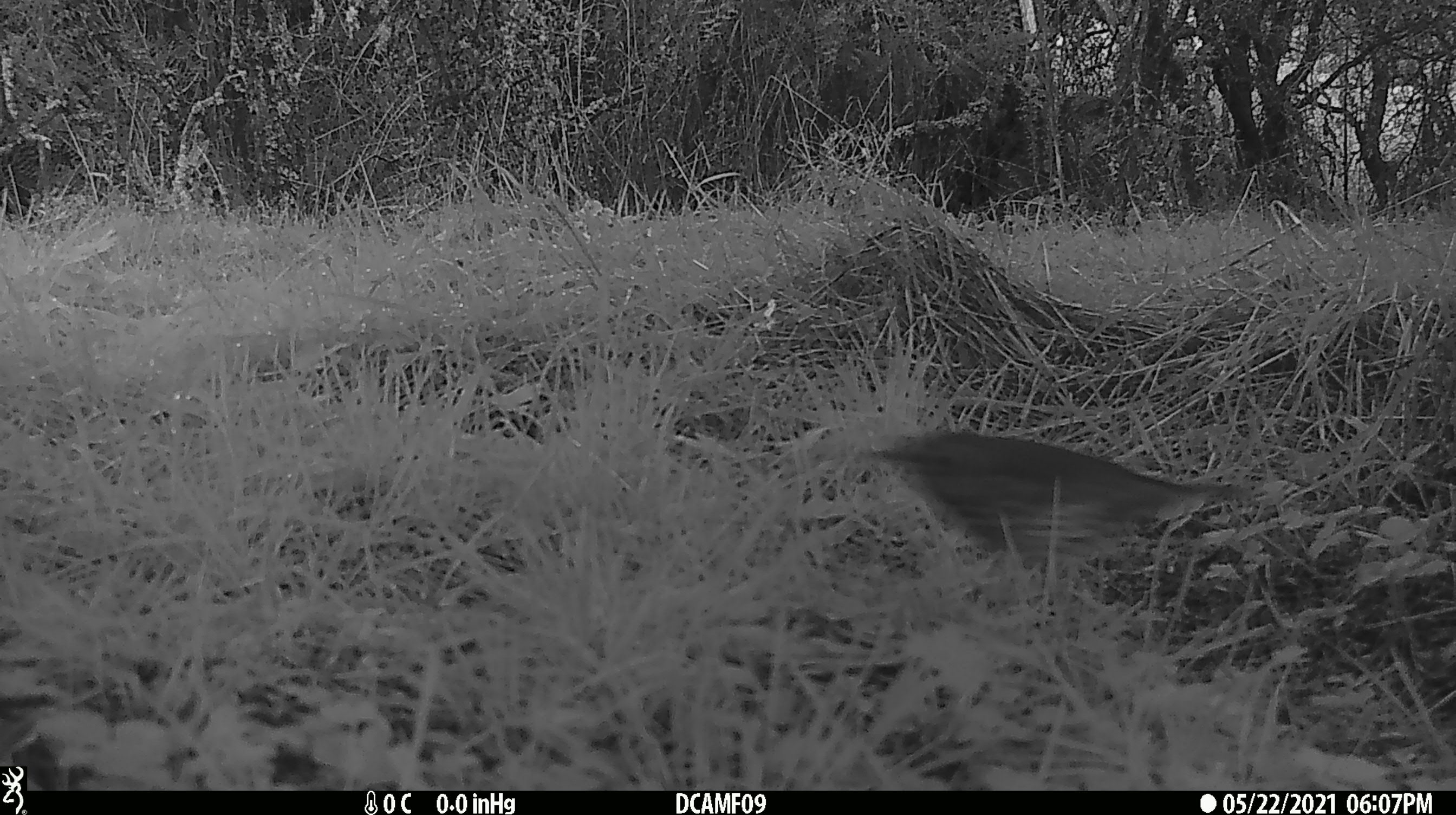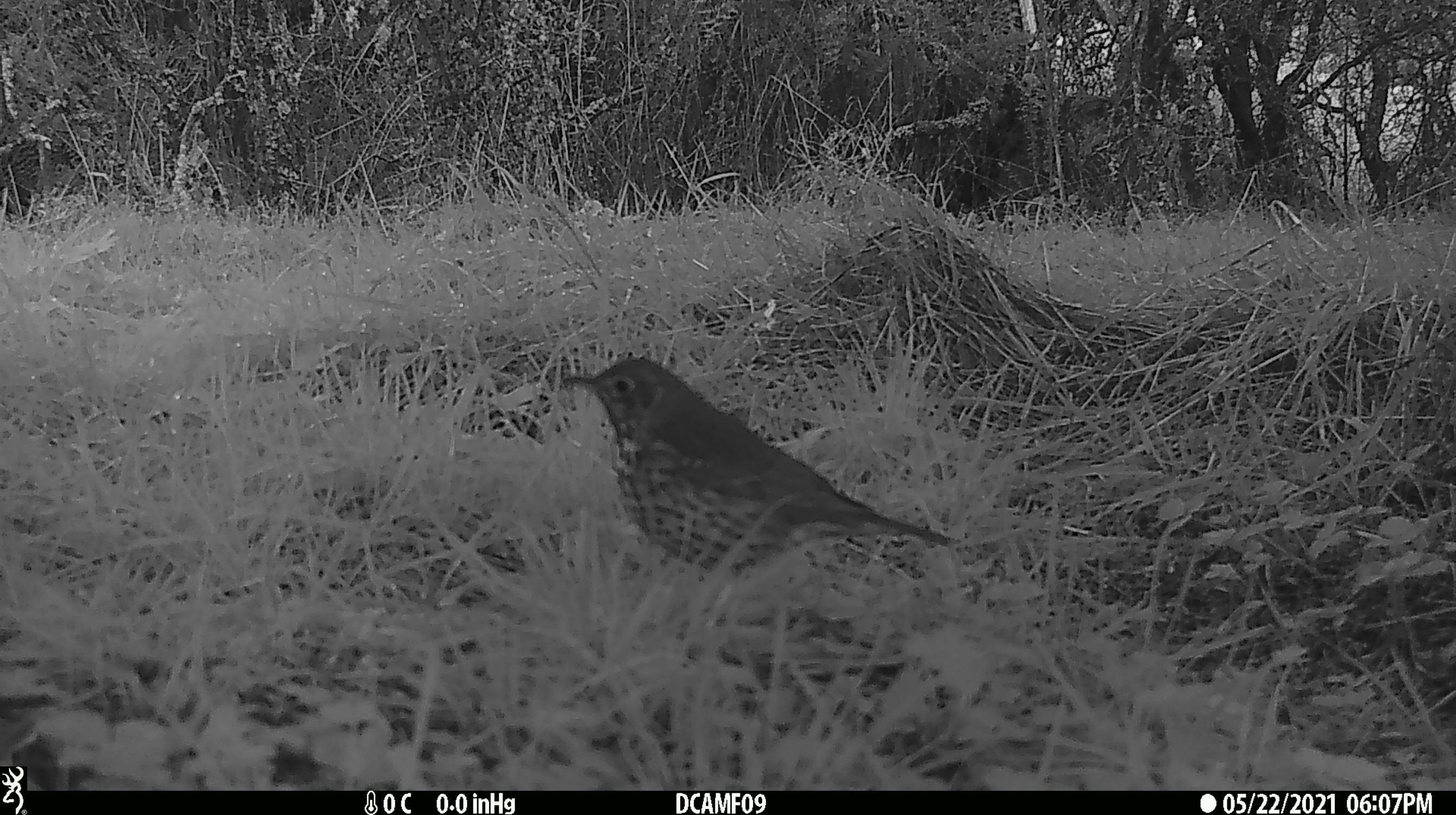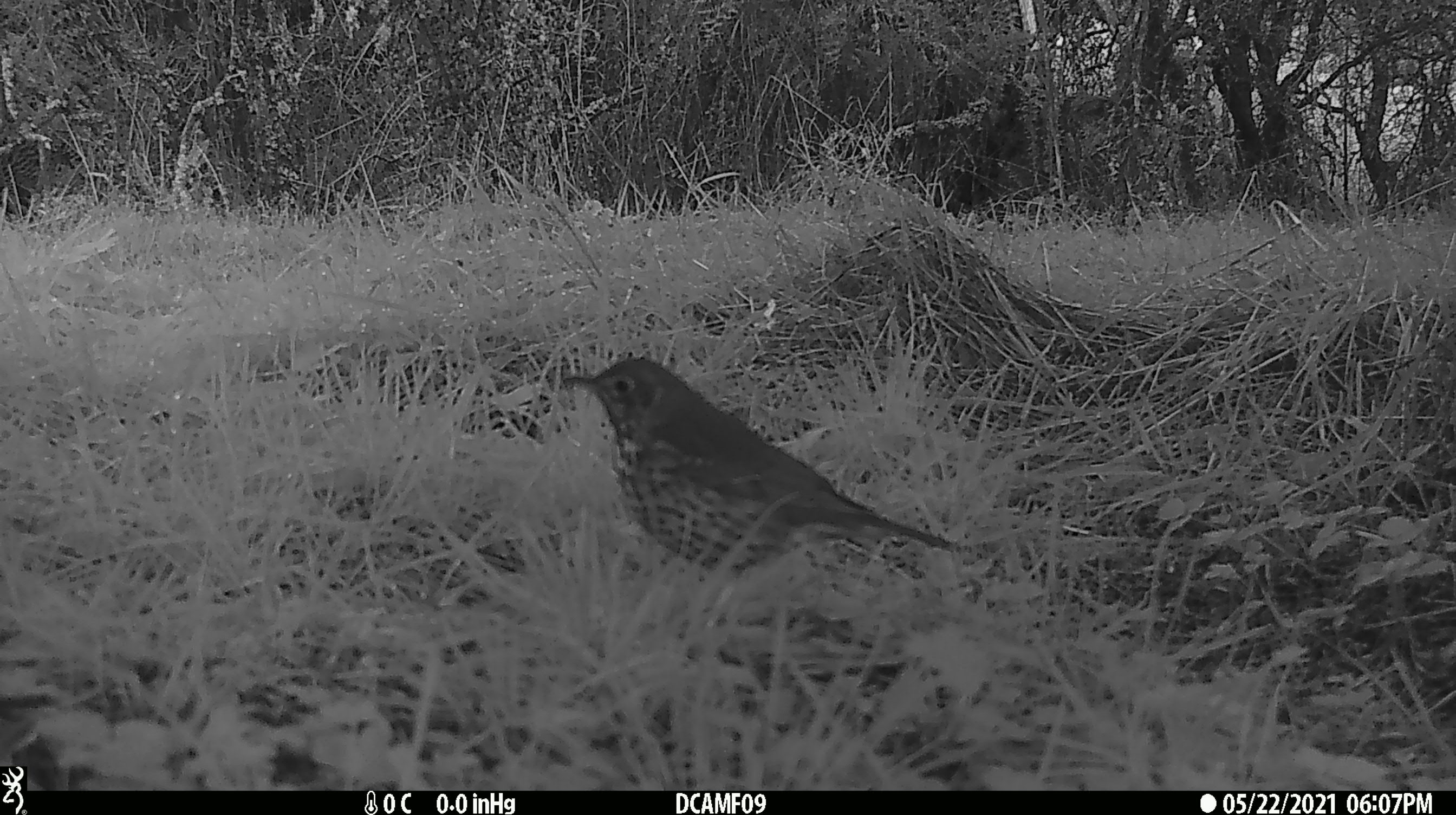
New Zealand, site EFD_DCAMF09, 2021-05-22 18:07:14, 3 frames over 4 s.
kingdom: Animalia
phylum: Chordata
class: Aves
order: Passeriformes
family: Turdidae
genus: Turdus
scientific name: Turdus philomelos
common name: song thrush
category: thrush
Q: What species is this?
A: Thrush (song thrush) (Turdus philomelos).